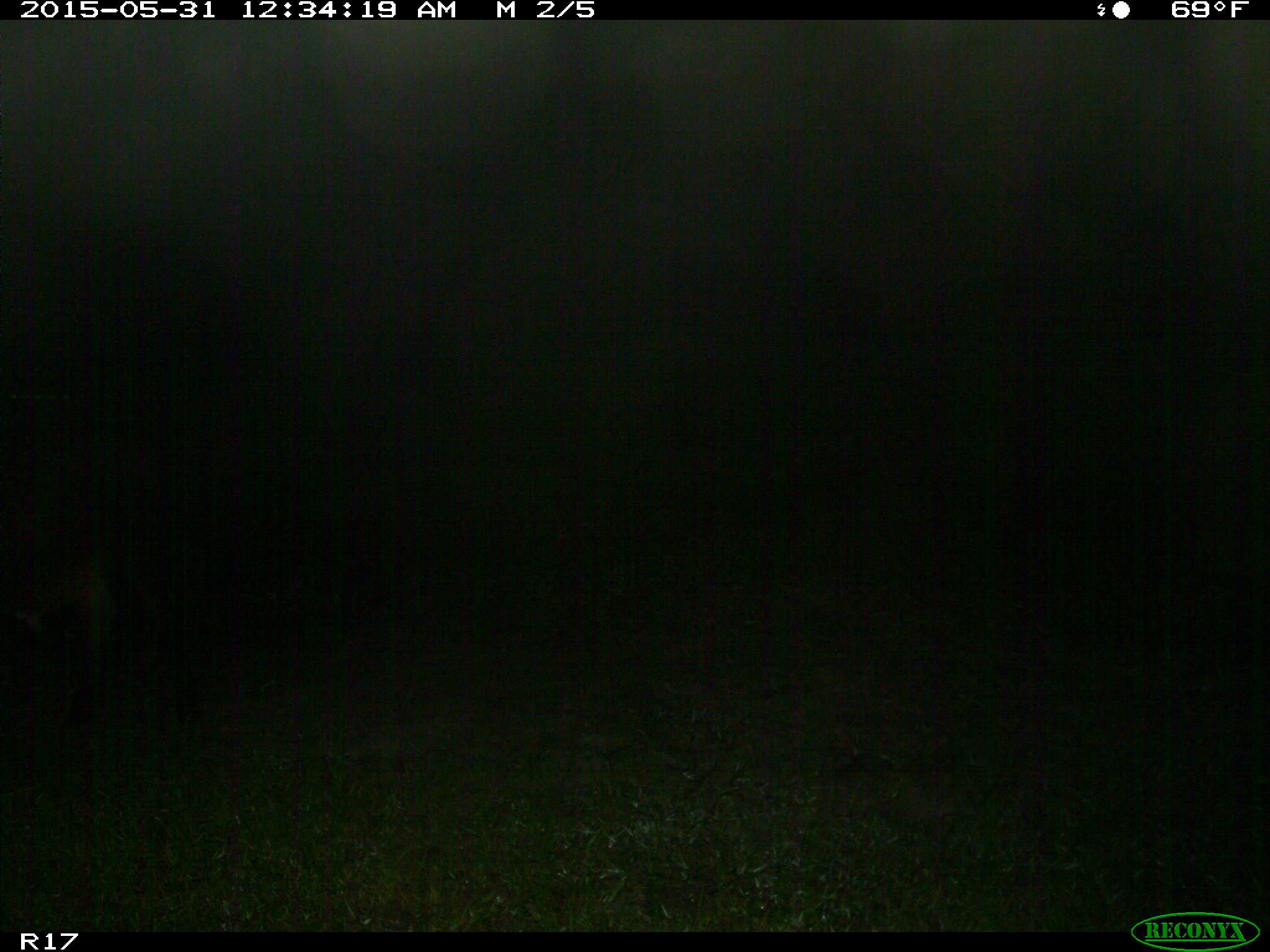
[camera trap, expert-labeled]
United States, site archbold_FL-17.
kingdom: Animalia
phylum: Chordata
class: Mammalia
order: Artiodactyla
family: Bovidae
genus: Bos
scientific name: Bos taurus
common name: domestic cow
Bos taurus (domestic cow).